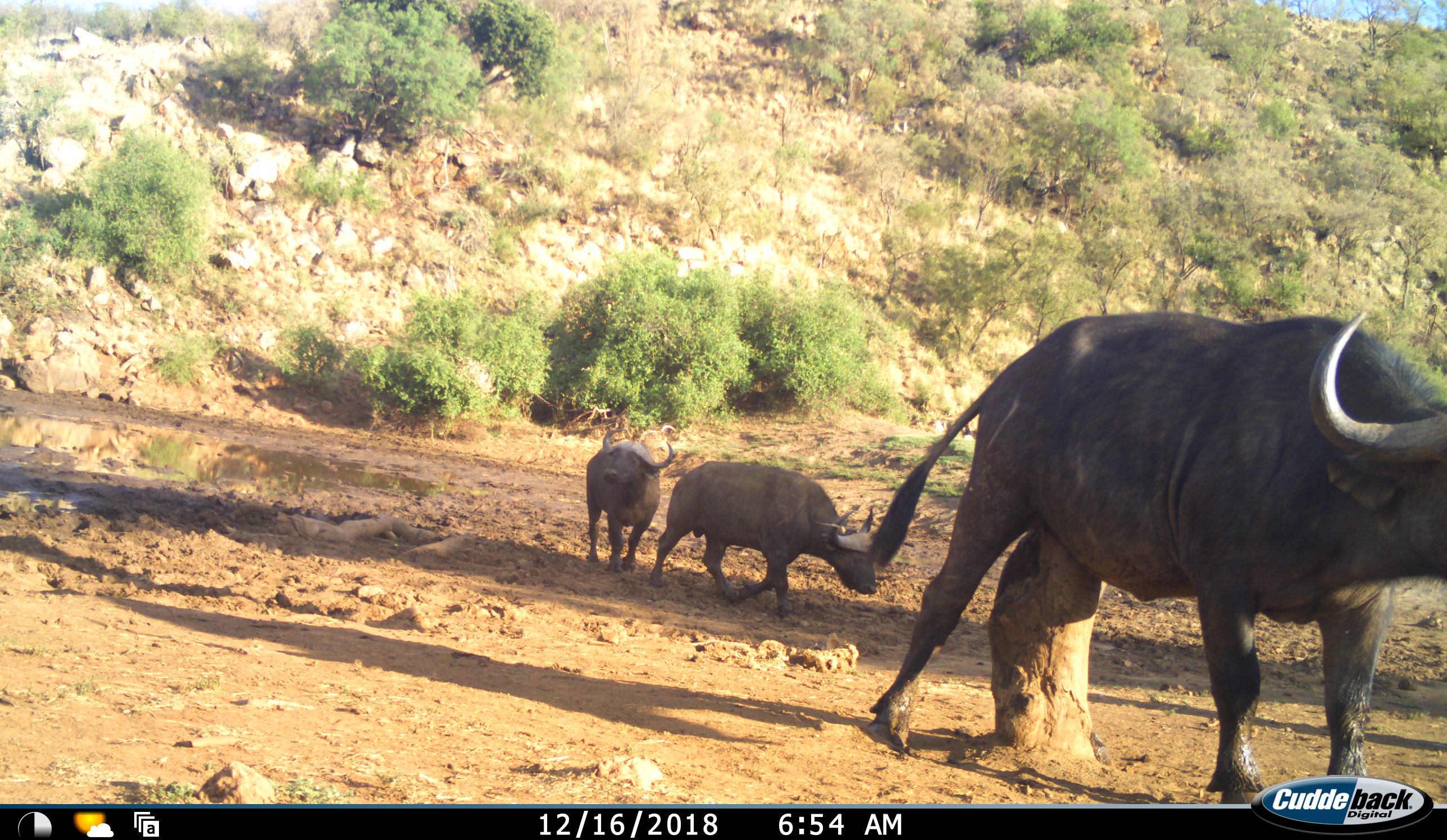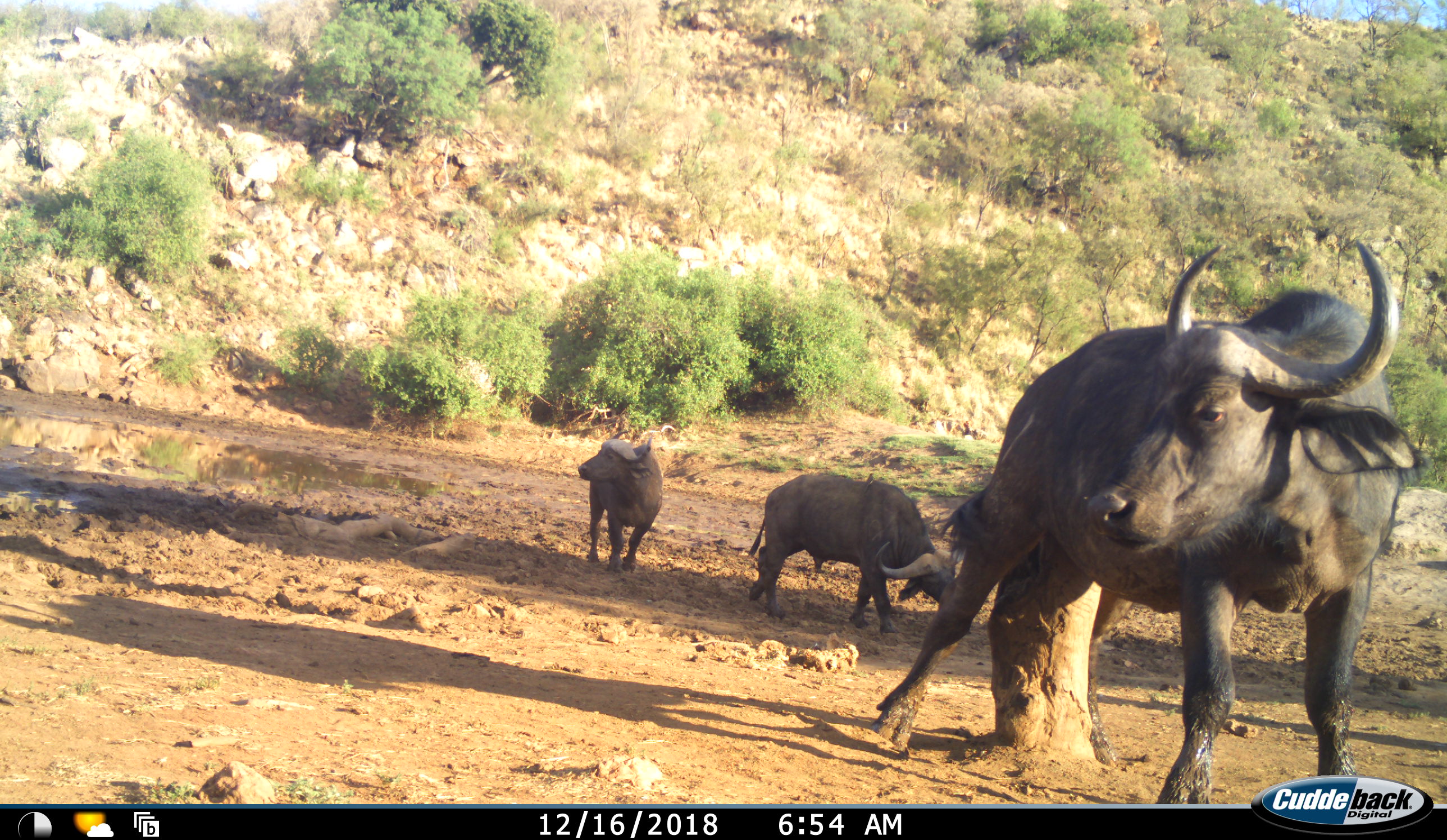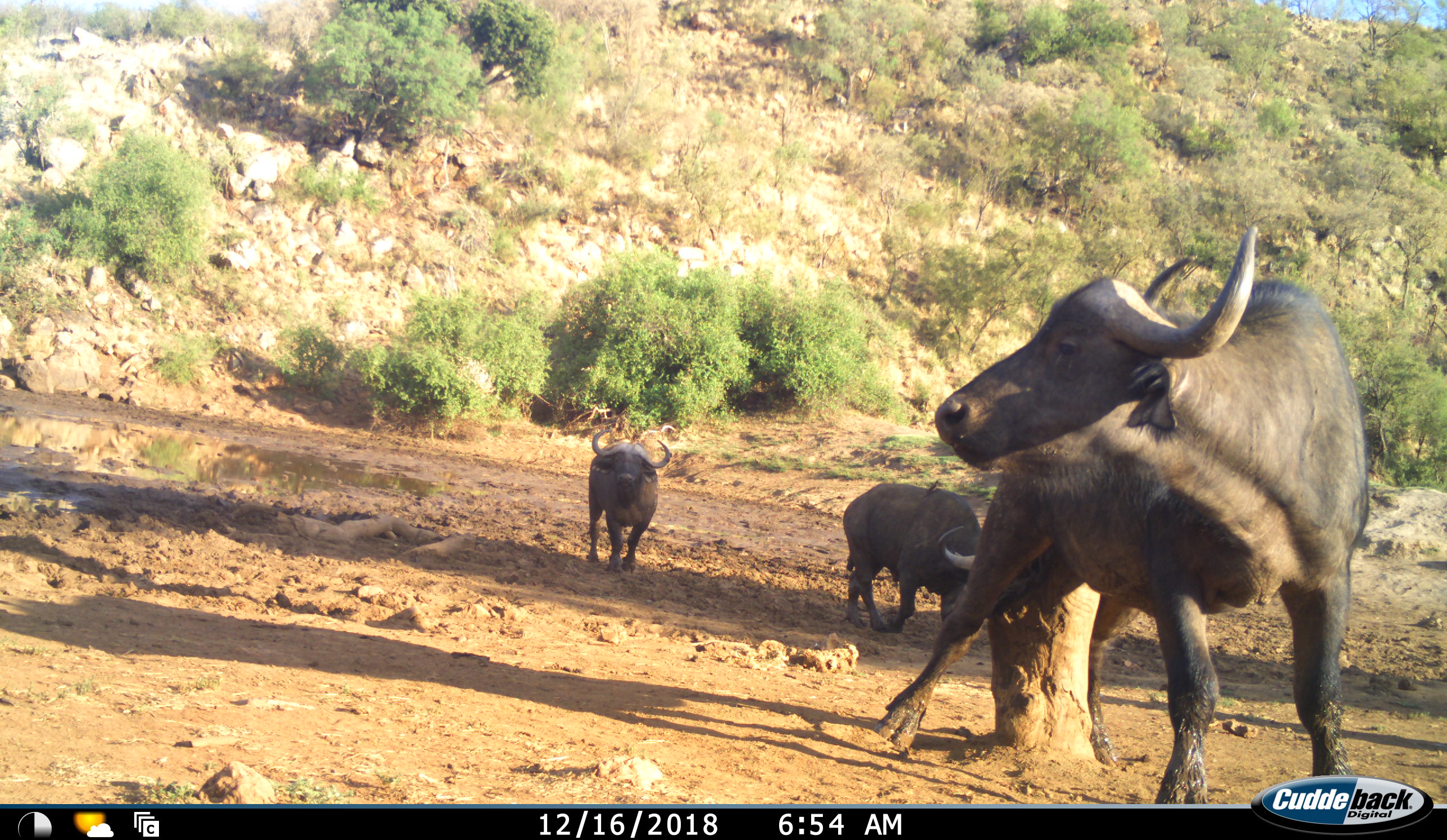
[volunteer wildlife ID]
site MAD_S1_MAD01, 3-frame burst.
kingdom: Animalia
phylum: Chordata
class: Mammalia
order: Artiodactyla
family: Bovidae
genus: Syncerus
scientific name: Syncerus caffer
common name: african buffalo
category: buffalo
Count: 3.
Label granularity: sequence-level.